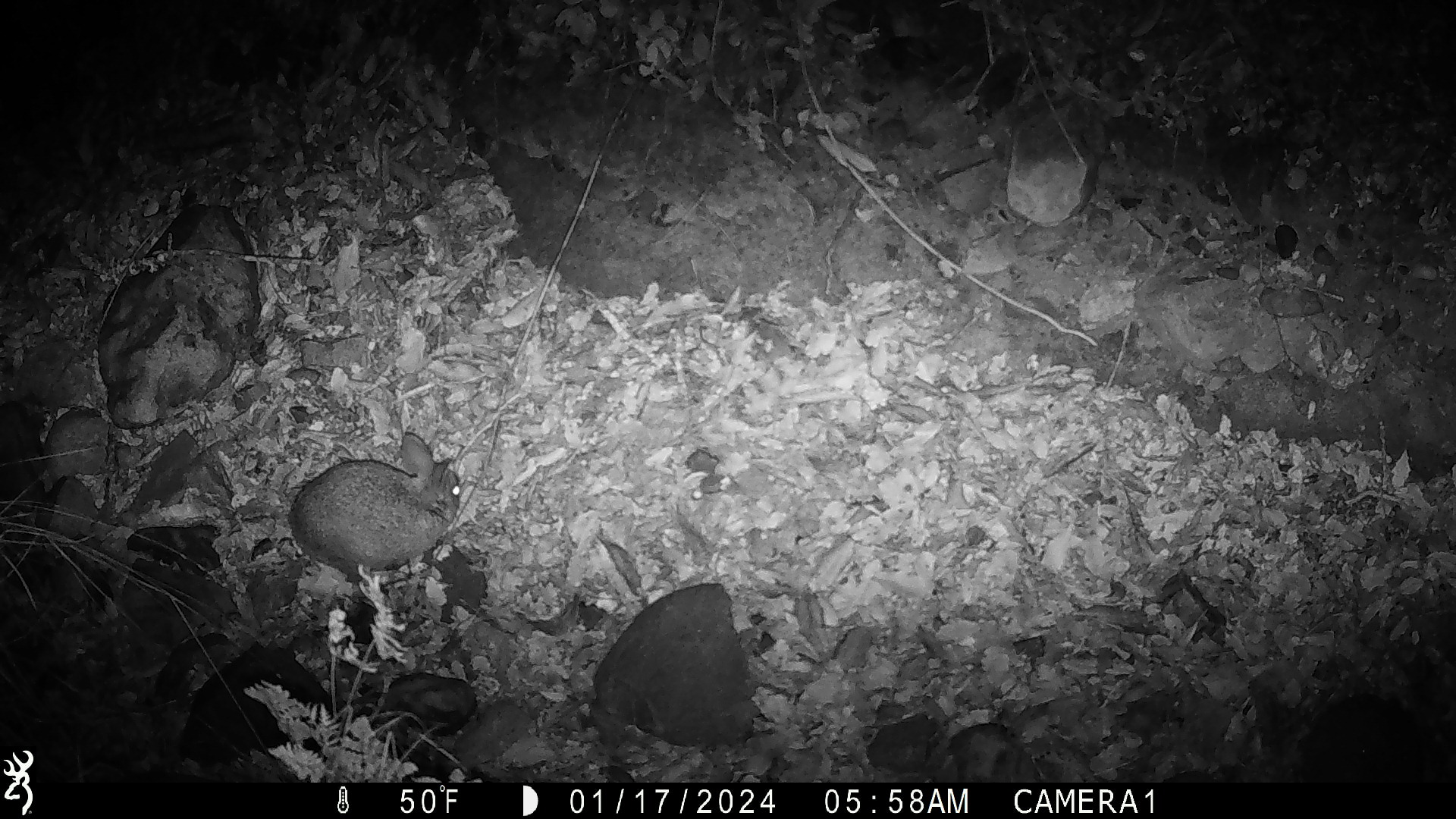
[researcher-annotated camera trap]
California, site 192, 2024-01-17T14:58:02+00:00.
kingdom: Animalia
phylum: Chordata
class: Mammalia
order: Lagomorpha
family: Leporidae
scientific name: Leporidae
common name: rabbit